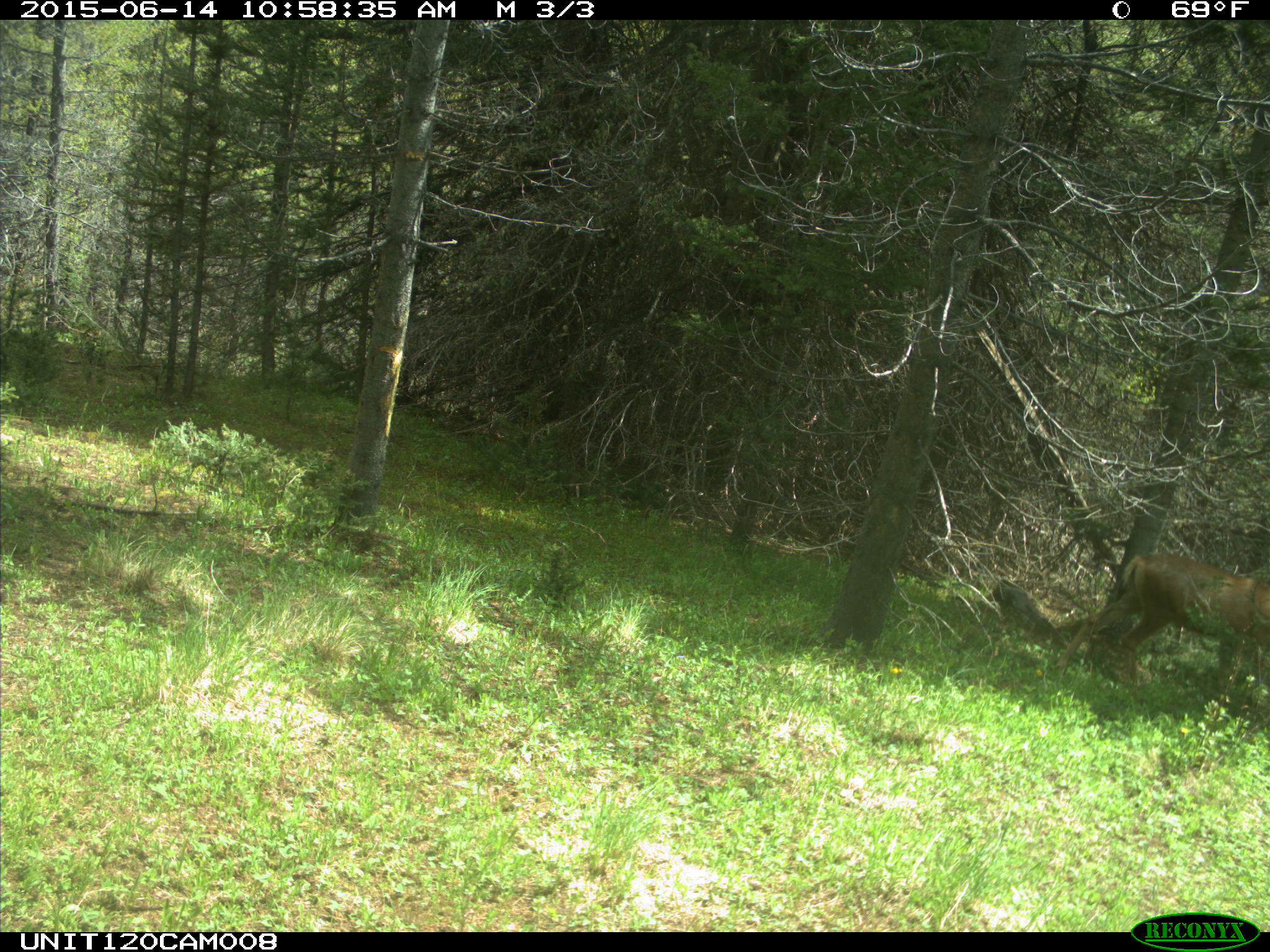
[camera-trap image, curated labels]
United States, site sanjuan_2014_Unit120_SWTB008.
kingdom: Animalia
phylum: Chordata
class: Mammalia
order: Artiodactyla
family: Cervidae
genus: Odocoileus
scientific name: Odocoileus hemionus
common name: mule deer